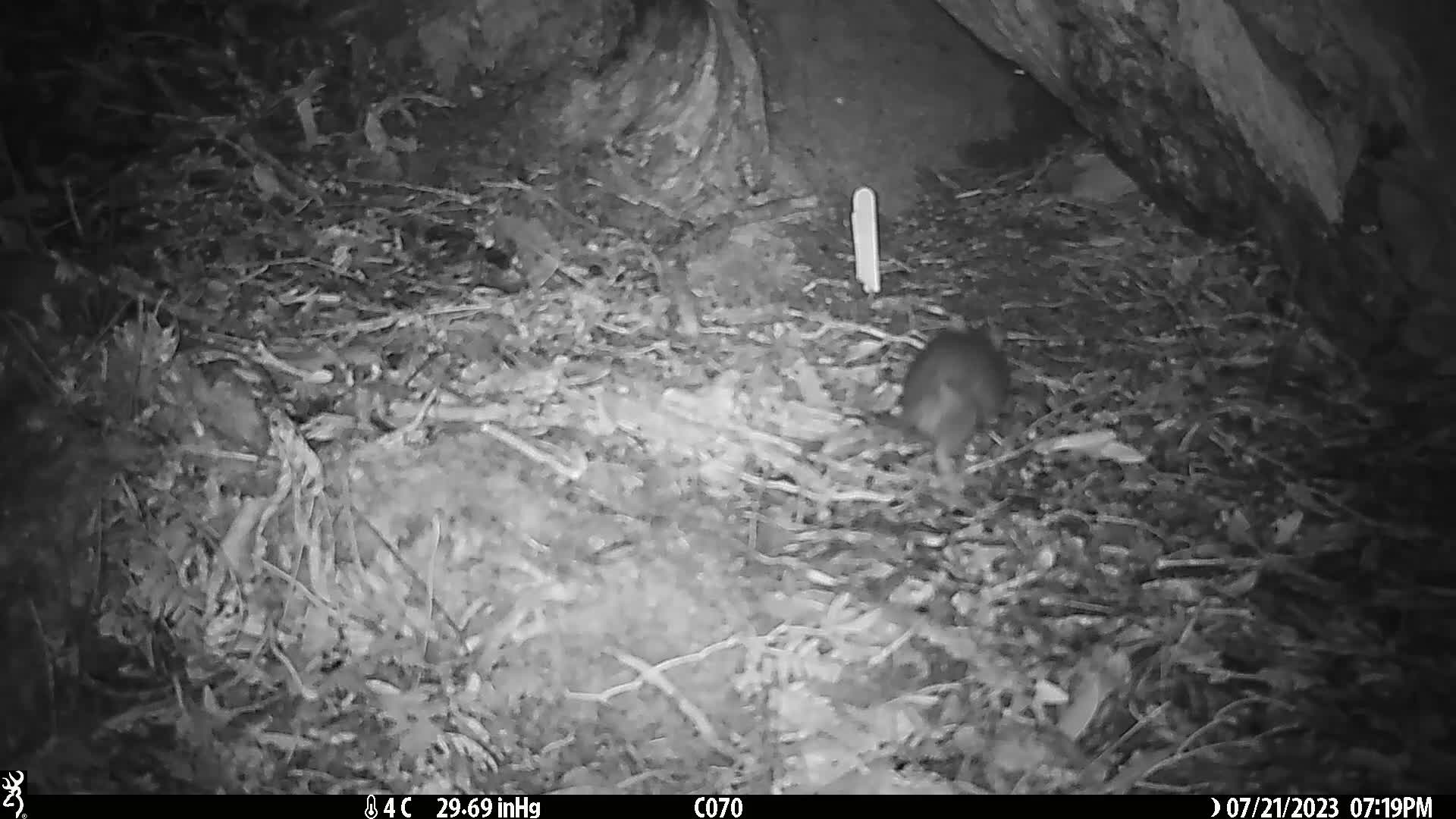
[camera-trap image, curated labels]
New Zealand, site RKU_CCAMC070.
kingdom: Animalia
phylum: Chordata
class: Mammalia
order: Rodentia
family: Muridae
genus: Rattus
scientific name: Rattus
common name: rat